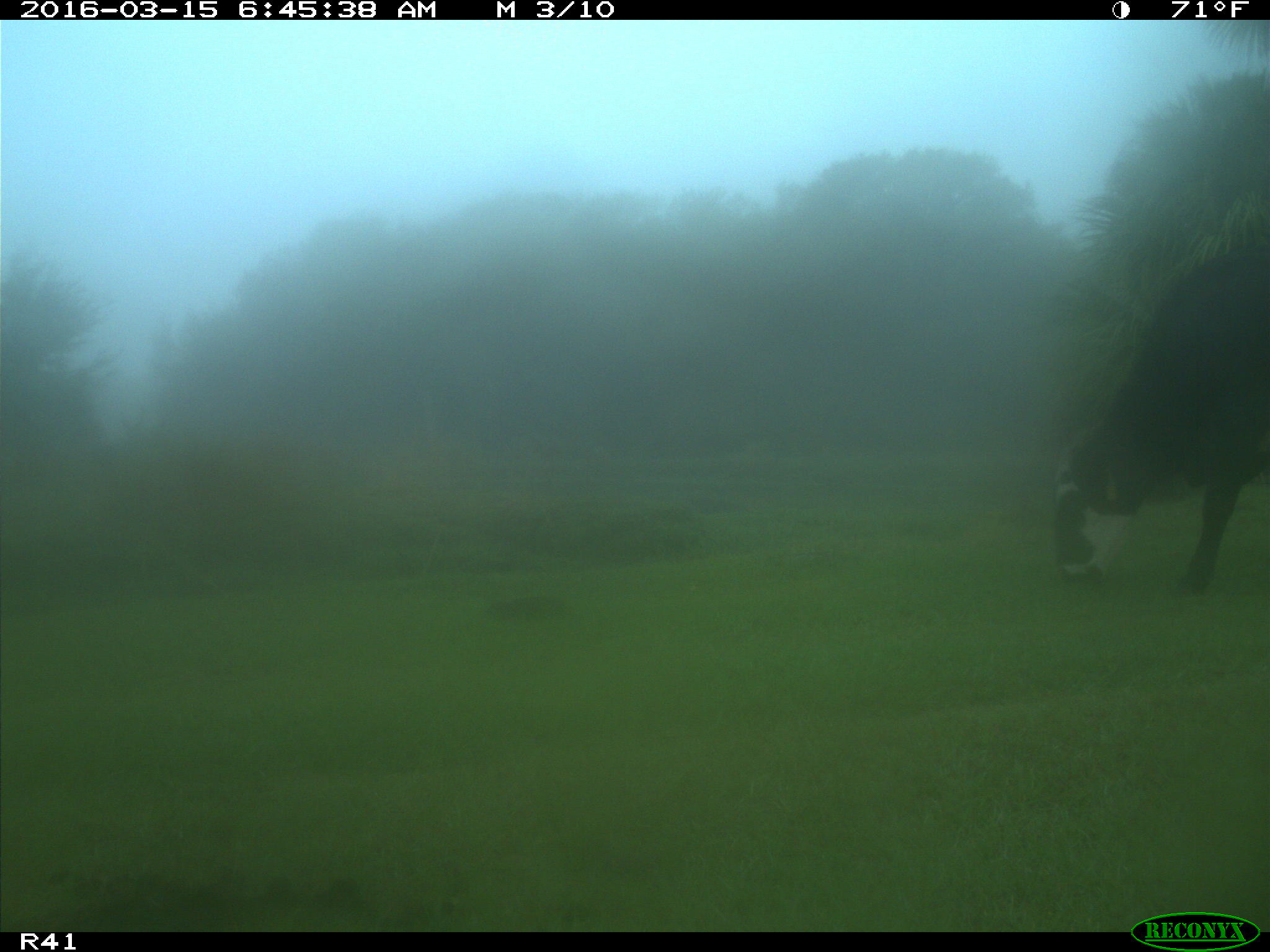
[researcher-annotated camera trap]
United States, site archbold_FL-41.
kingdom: Animalia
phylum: Chordata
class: Mammalia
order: Artiodactyla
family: Bovidae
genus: Bos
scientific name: Bos taurus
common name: domestic cow